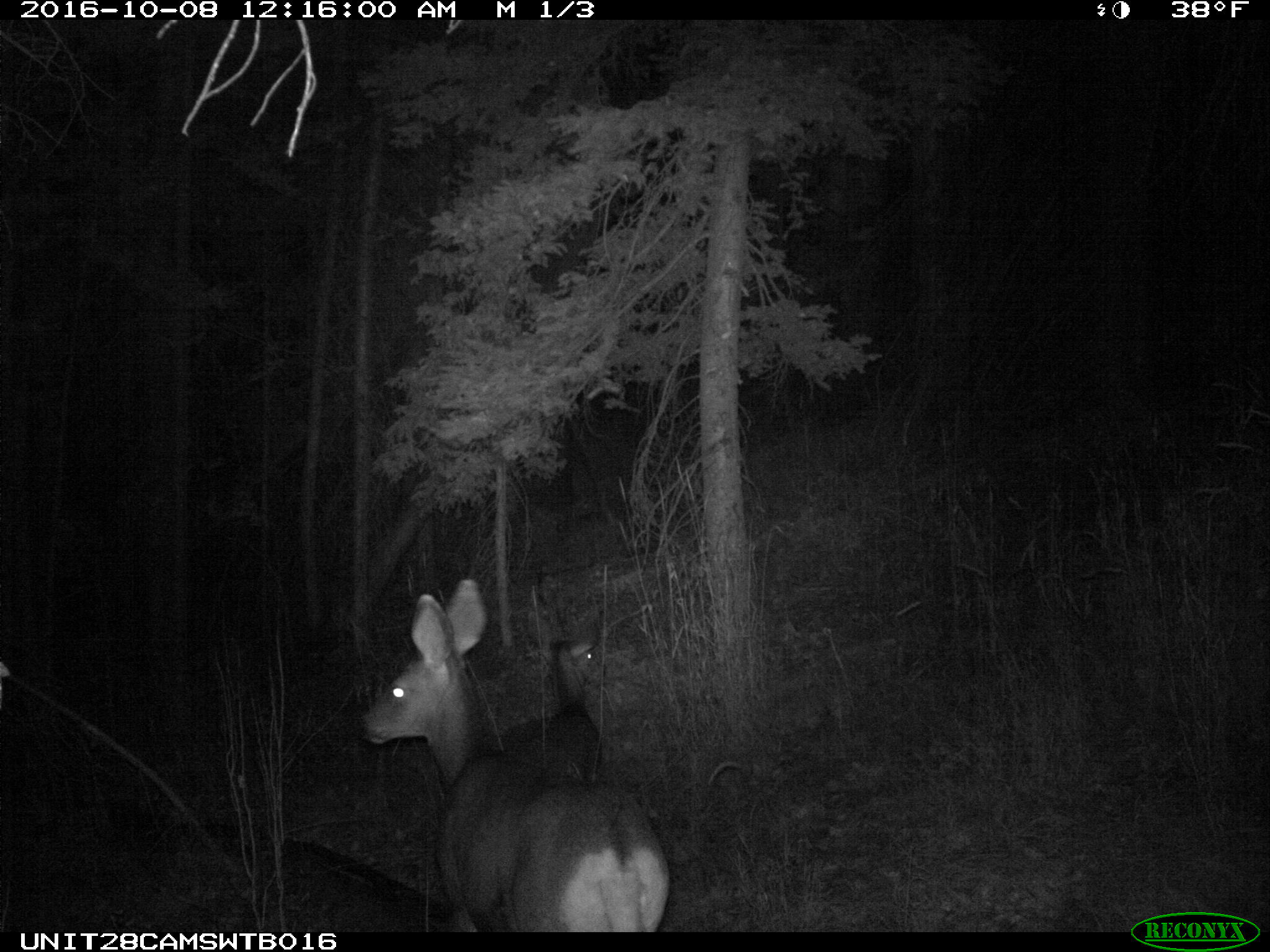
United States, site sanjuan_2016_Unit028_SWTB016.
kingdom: Animalia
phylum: Chordata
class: Mammalia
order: Artiodactyla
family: Cervidae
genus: Odocoileus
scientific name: Odocoileus hemionus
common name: mule deer